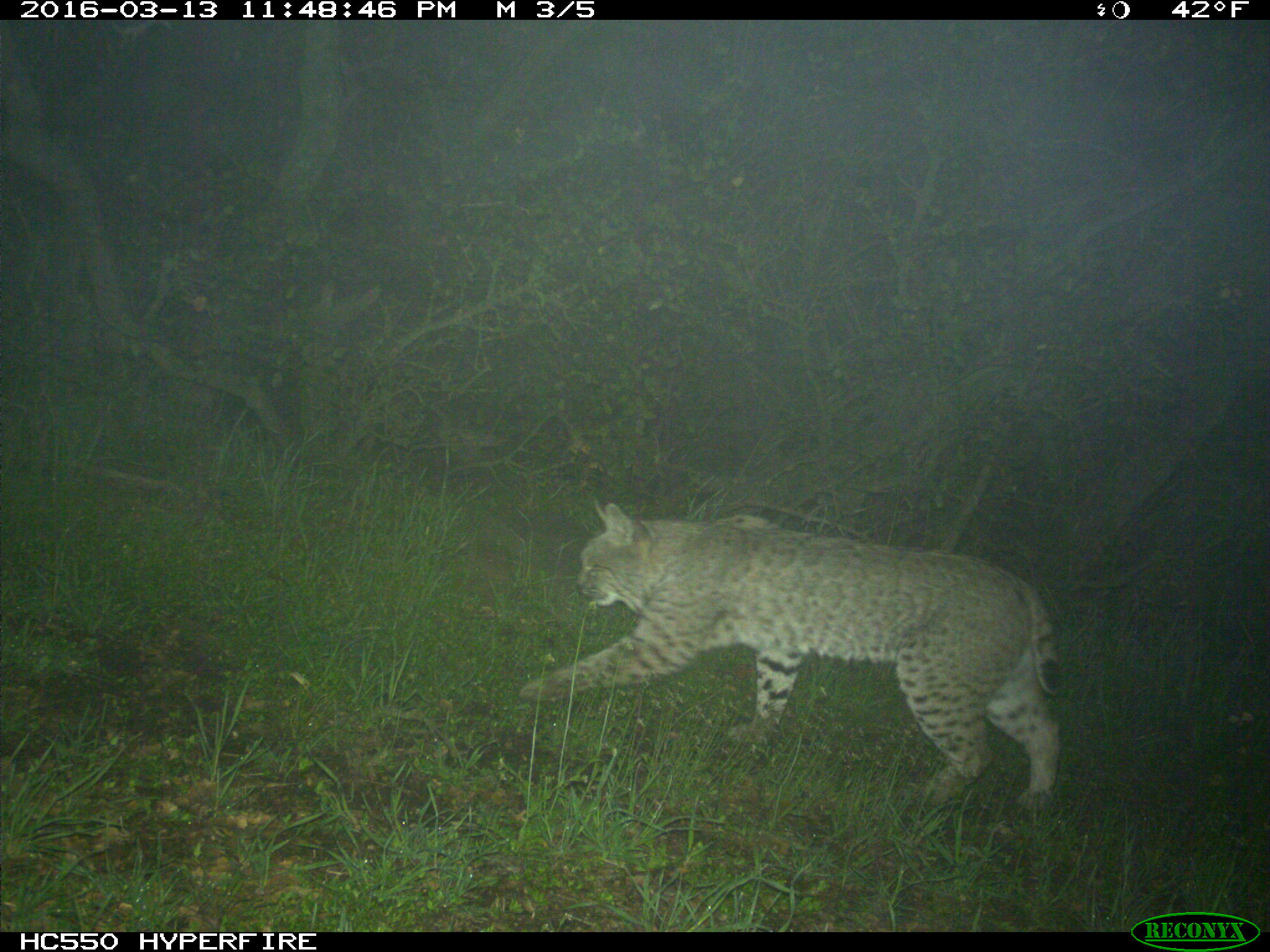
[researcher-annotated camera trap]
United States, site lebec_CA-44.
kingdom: Animalia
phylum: Chordata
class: Mammalia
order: Carnivora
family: Felidae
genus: Lynx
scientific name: Lynx rufus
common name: bobcat